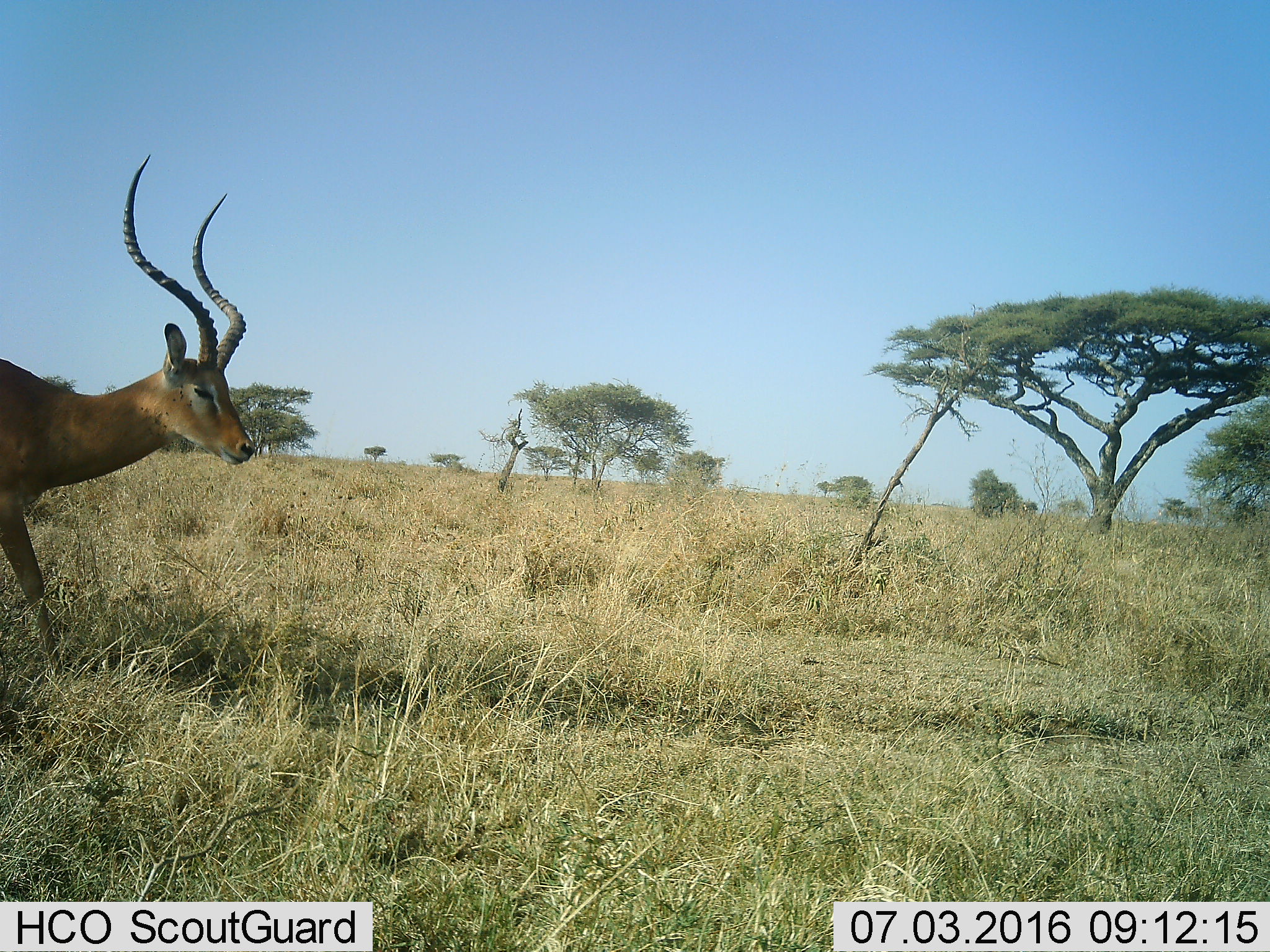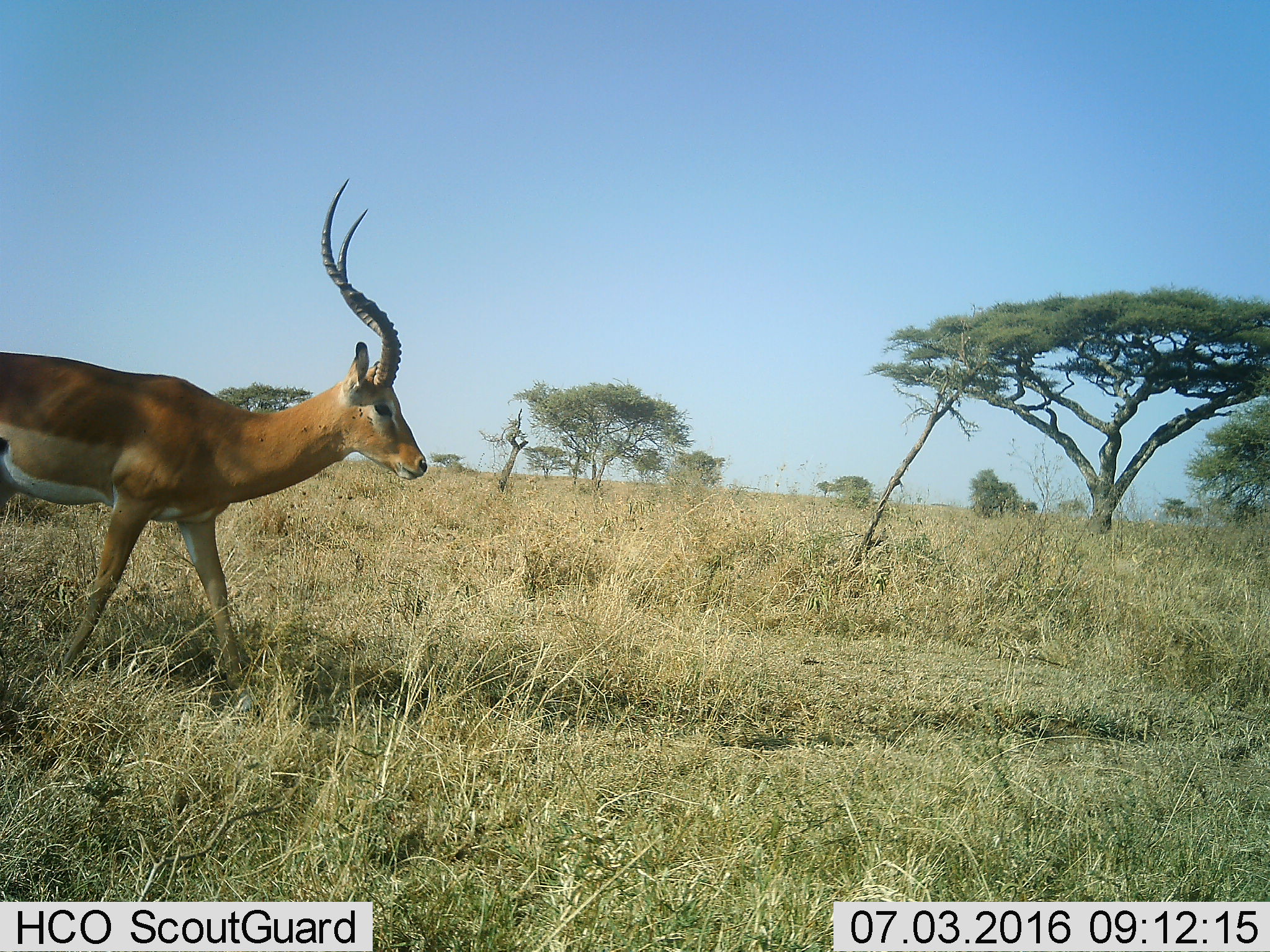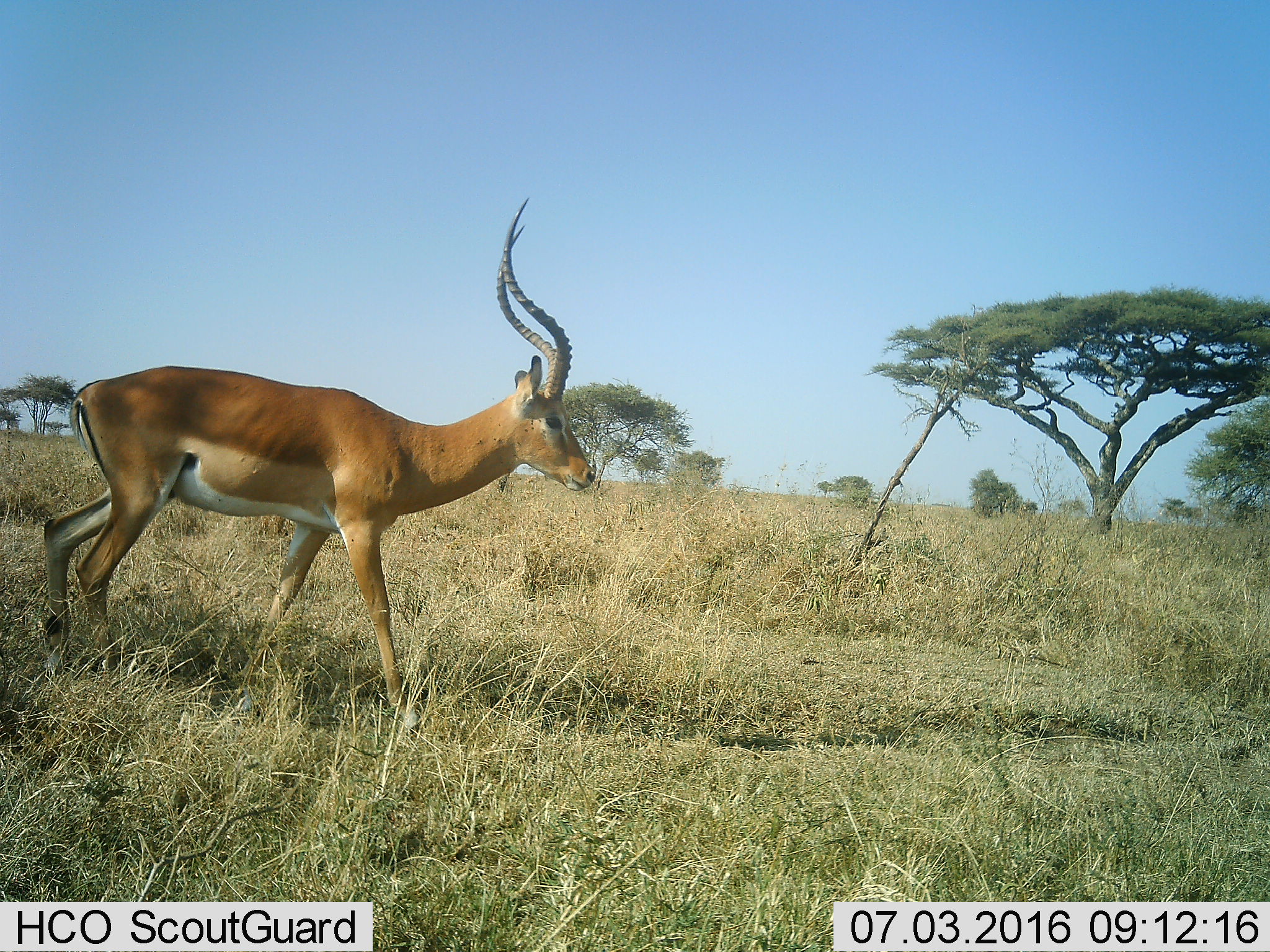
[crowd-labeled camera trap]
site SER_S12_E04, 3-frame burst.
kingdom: Animalia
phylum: Chordata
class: Mammalia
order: Artiodactyla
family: Bovidae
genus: Aepyceros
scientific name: Aepyceros melampus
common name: impala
Impala (Aepyceros melampus), count 1. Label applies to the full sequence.